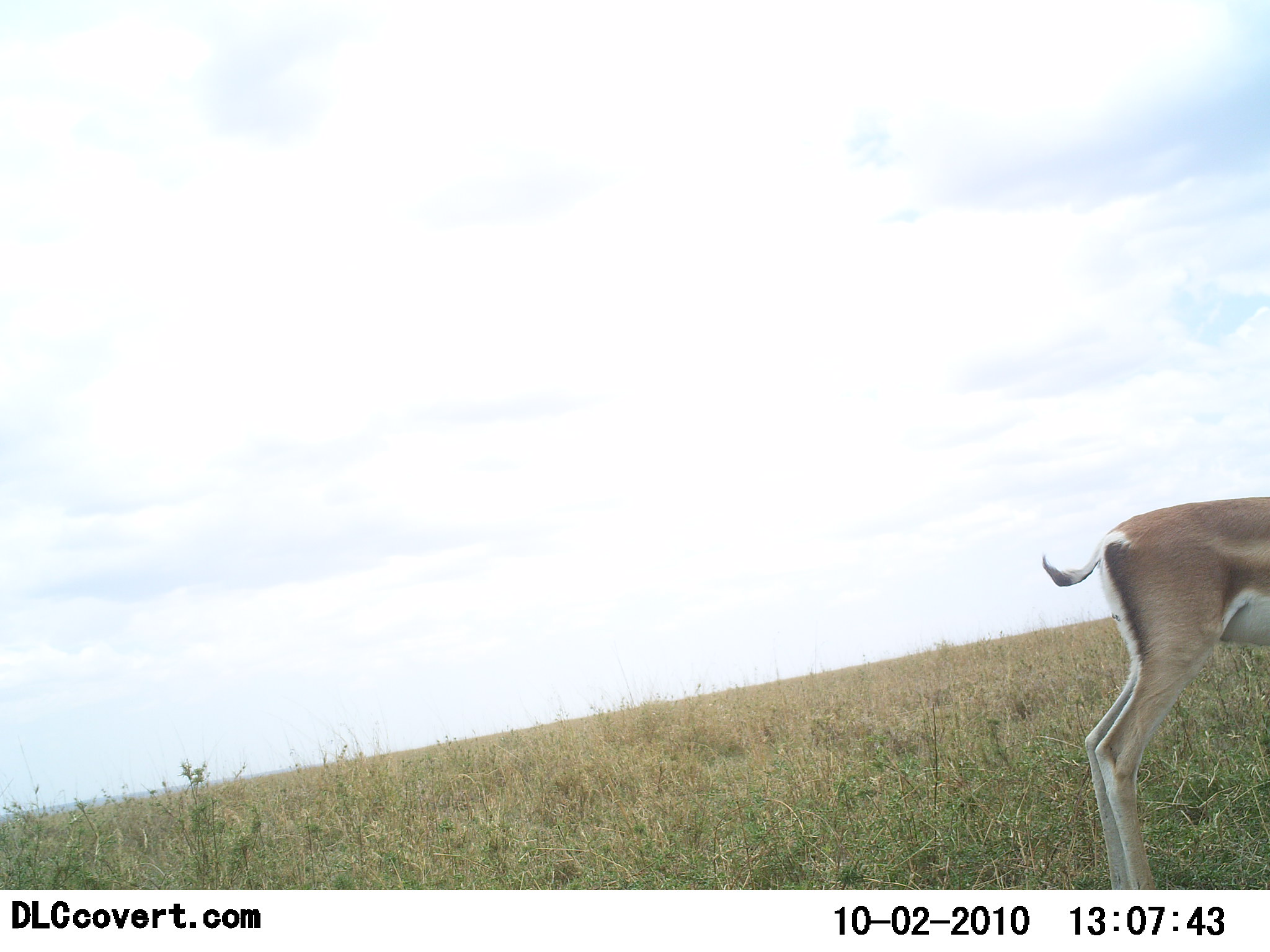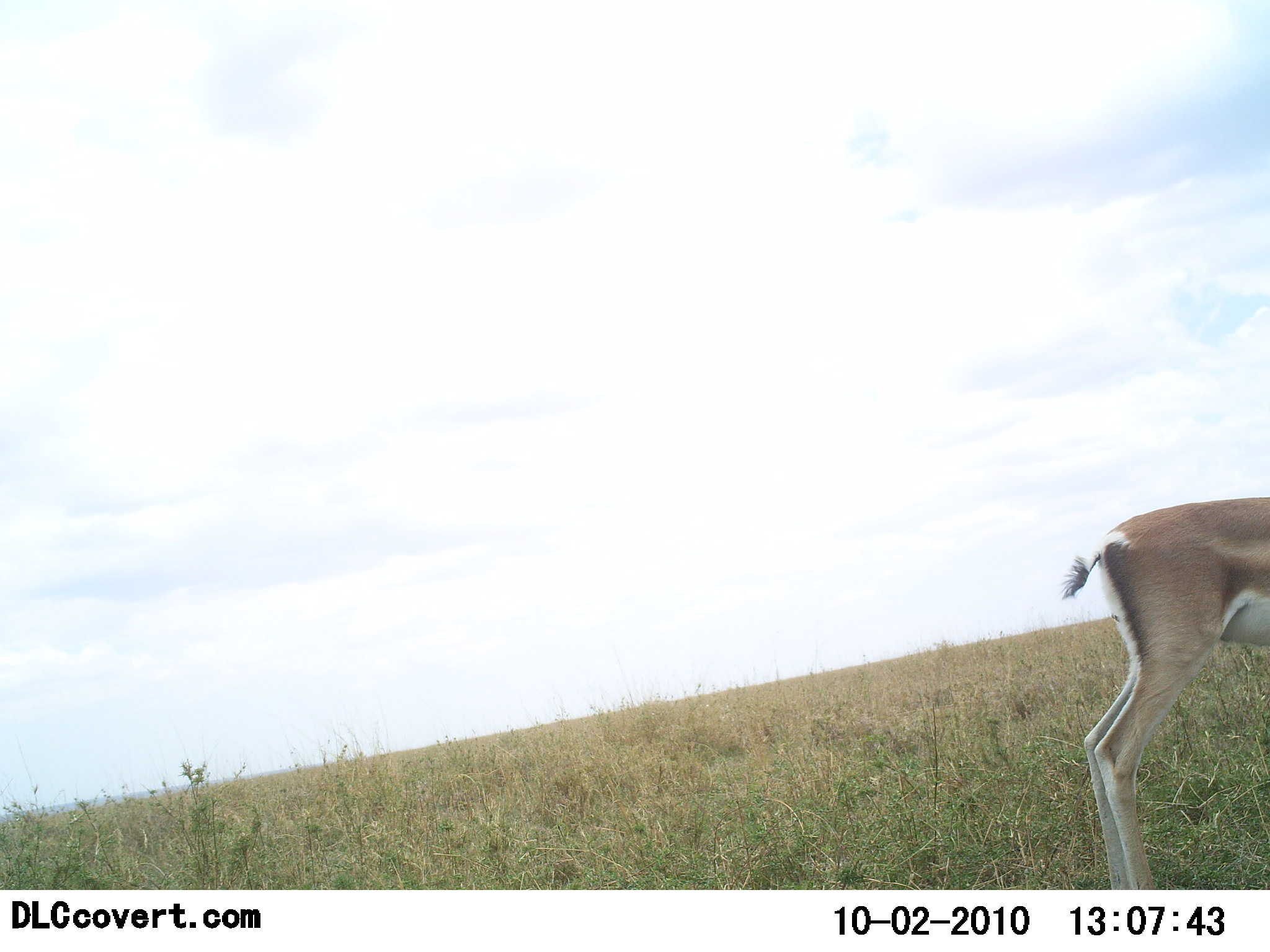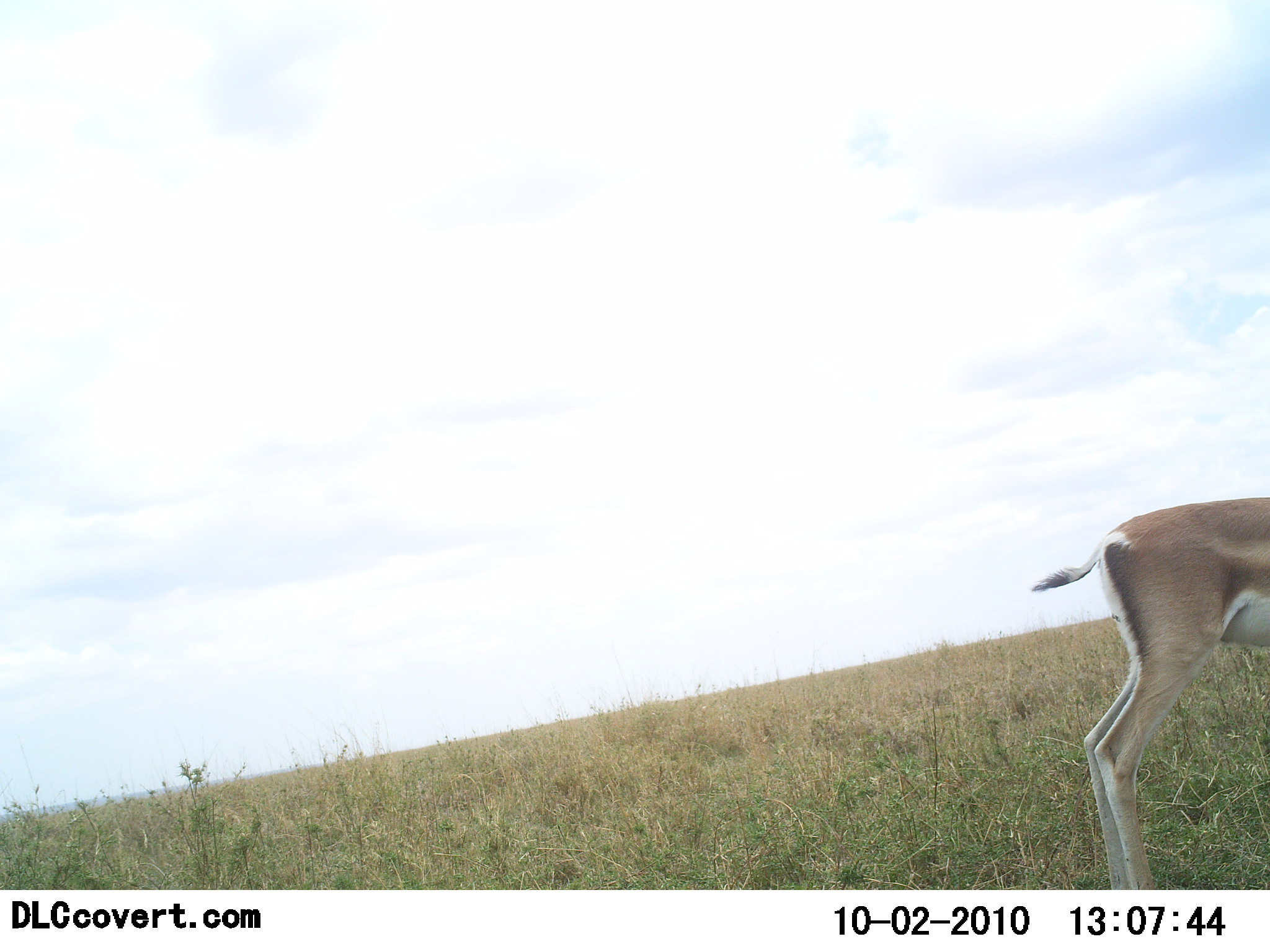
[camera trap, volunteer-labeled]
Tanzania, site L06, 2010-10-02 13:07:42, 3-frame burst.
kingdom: Animalia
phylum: Chordata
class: Mammalia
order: Artiodactyla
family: Bovidae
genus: Nanger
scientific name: Nanger granti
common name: grant's gazelle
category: gazellegrants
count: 1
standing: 100%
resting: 0%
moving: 0%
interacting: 0%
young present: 12%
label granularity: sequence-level